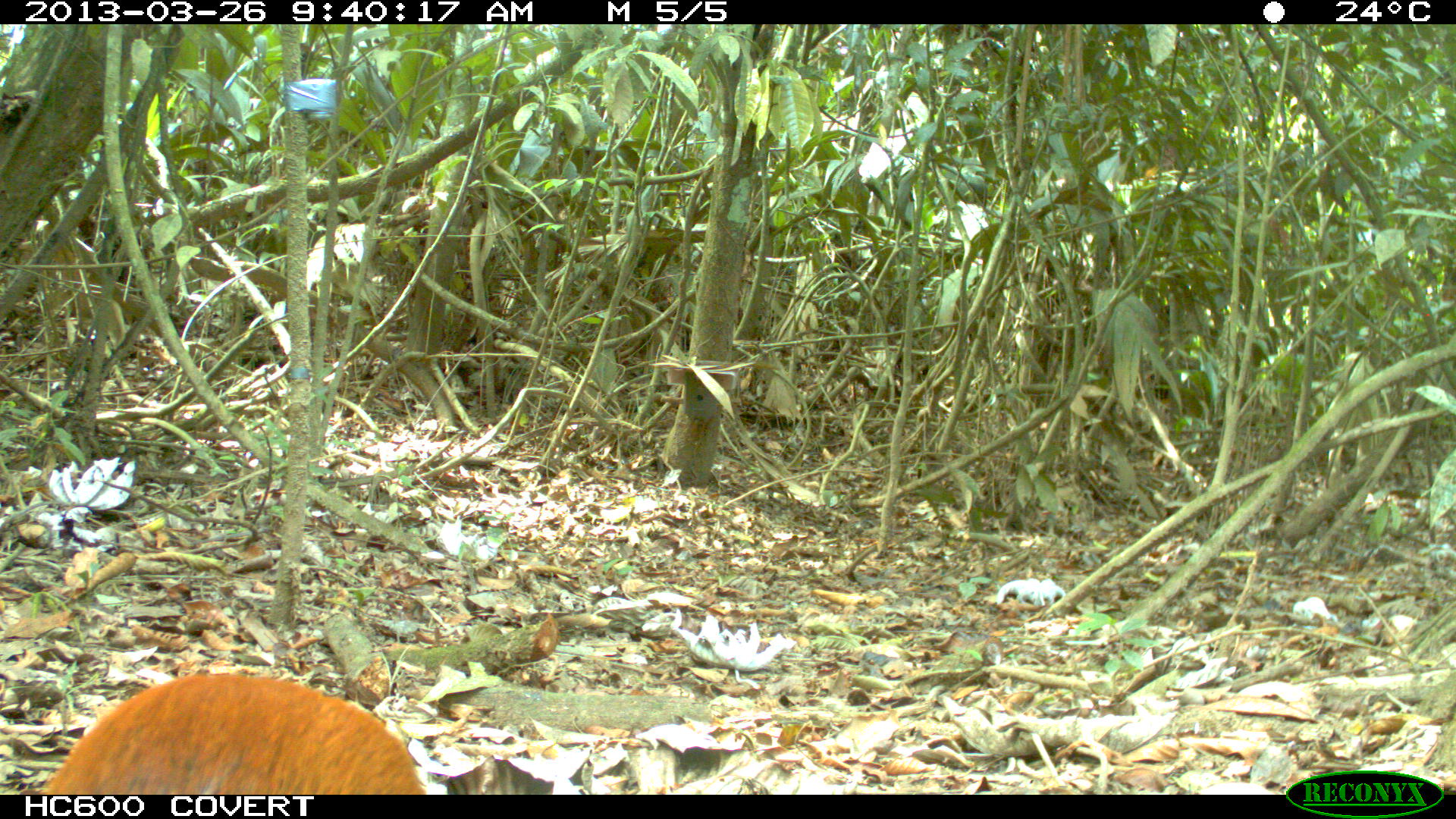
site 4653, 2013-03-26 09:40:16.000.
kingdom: Animalia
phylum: Chordata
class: Mammalia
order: Rodentia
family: Dasyproctidae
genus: Dasyprocta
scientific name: Dasyprocta leporina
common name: red-rumped agouti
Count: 1.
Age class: adult.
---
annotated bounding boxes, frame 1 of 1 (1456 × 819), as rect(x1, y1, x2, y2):
dasyprocta leporina: rect(16, 669, 427, 793)